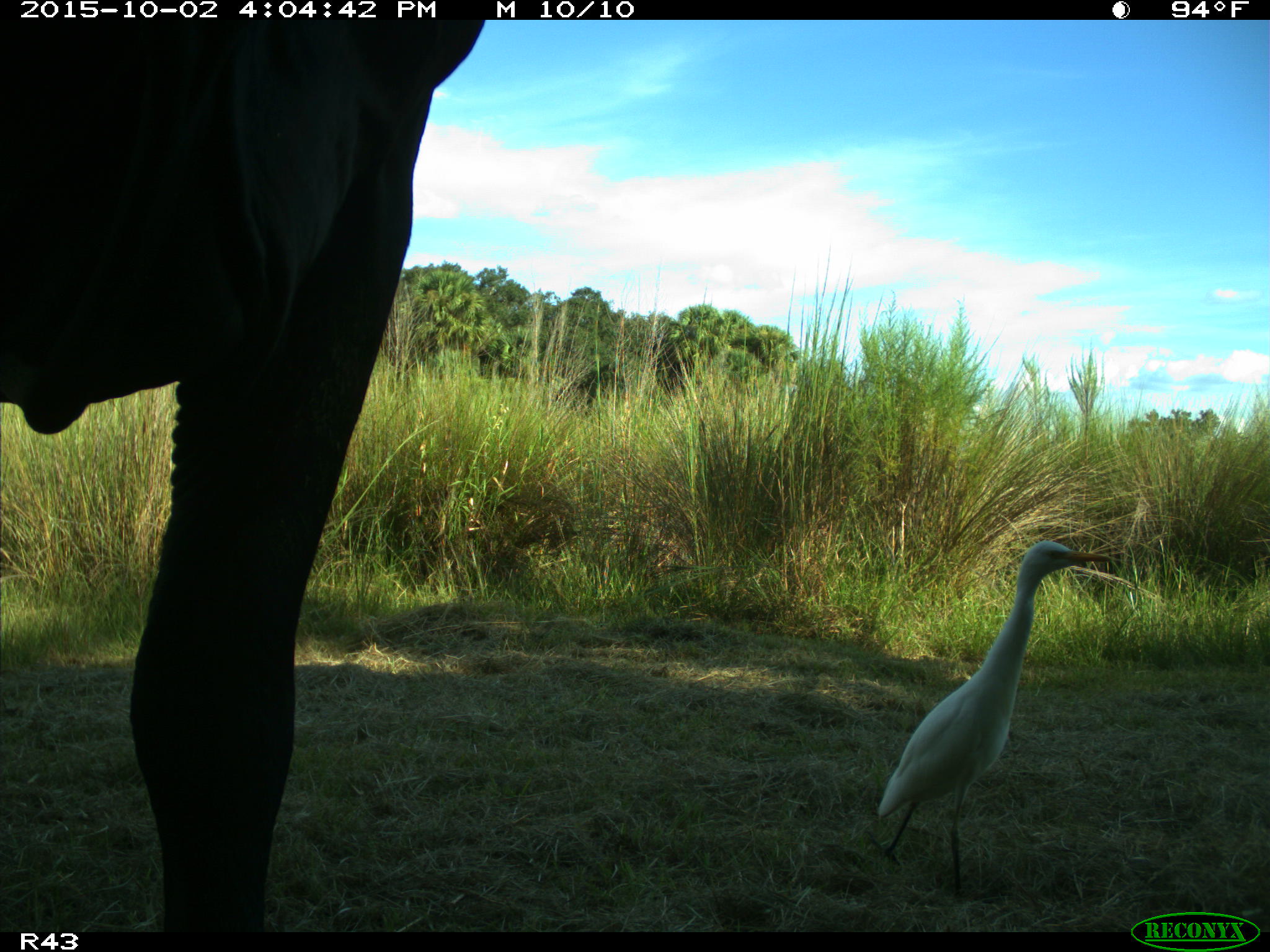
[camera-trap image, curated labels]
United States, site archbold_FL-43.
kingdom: Animalia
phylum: Chordata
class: Mammalia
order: Artiodactyla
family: Bovidae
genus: Bos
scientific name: Bos taurus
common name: domestic cow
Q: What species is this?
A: Bos taurus (domestic cow).